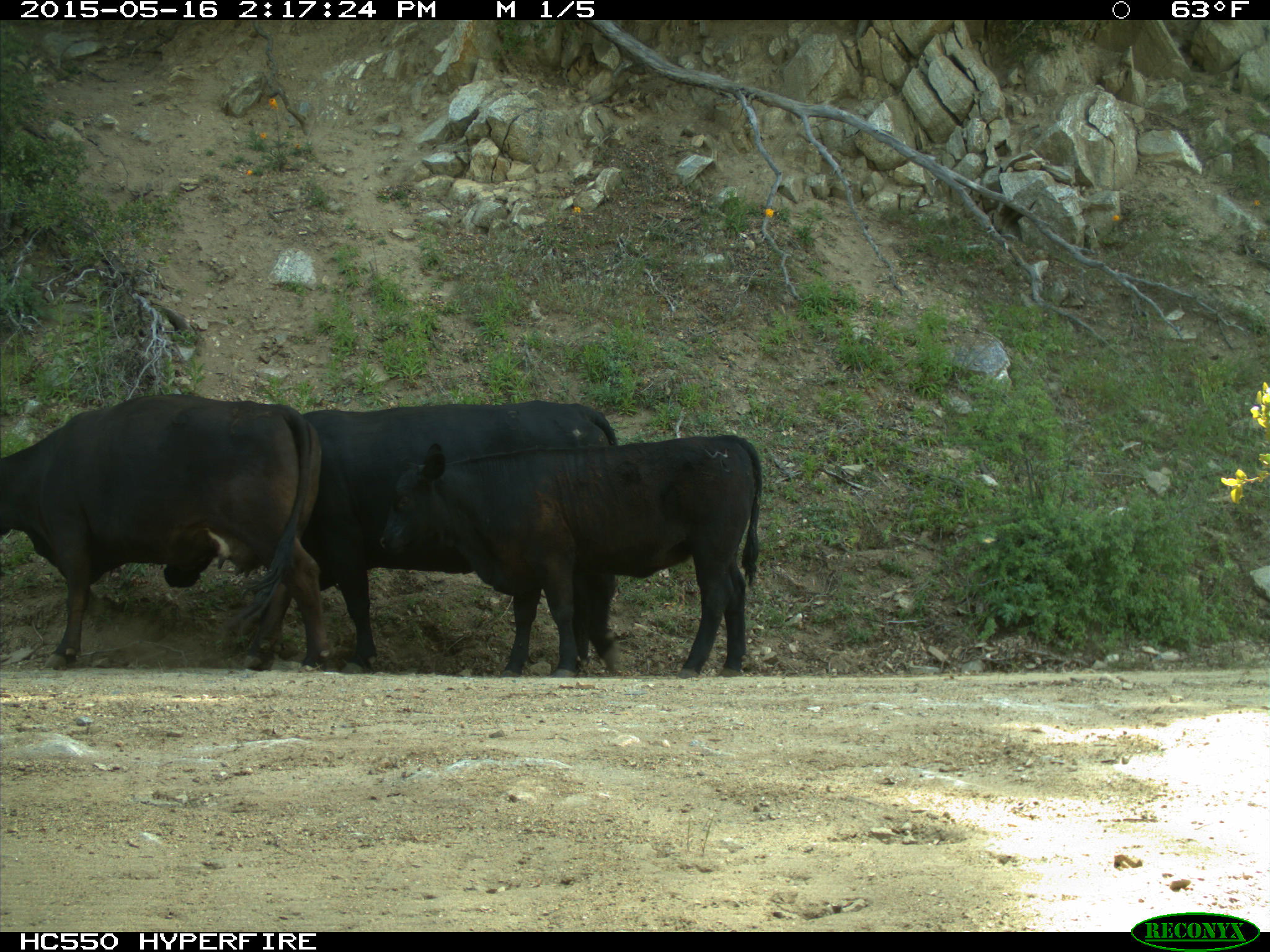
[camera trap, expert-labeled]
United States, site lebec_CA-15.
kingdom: Animalia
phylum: Chordata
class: Mammalia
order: Artiodactyla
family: Bovidae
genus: Bos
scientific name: Bos taurus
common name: domestic cow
Bos taurus (domestic cow).